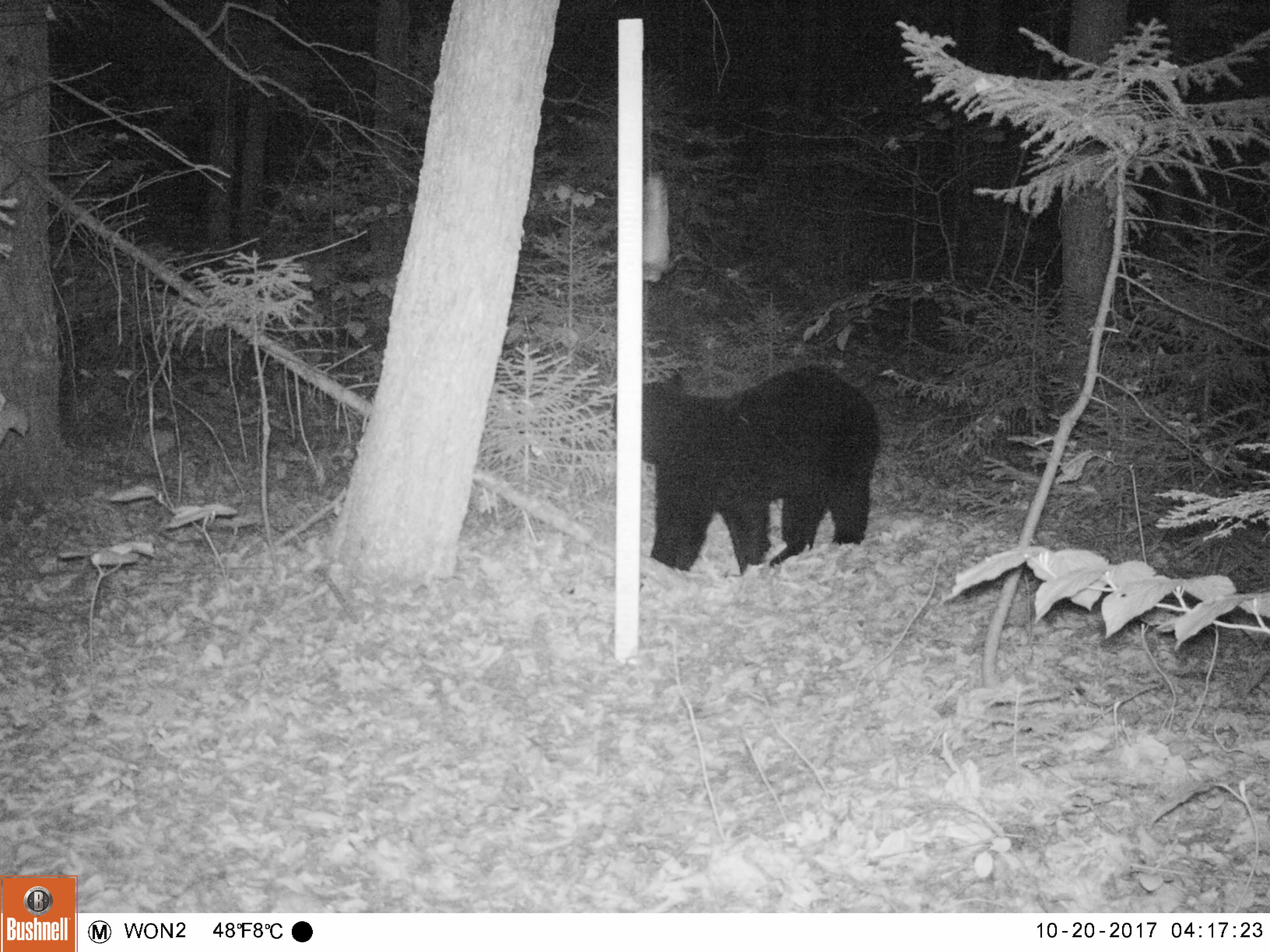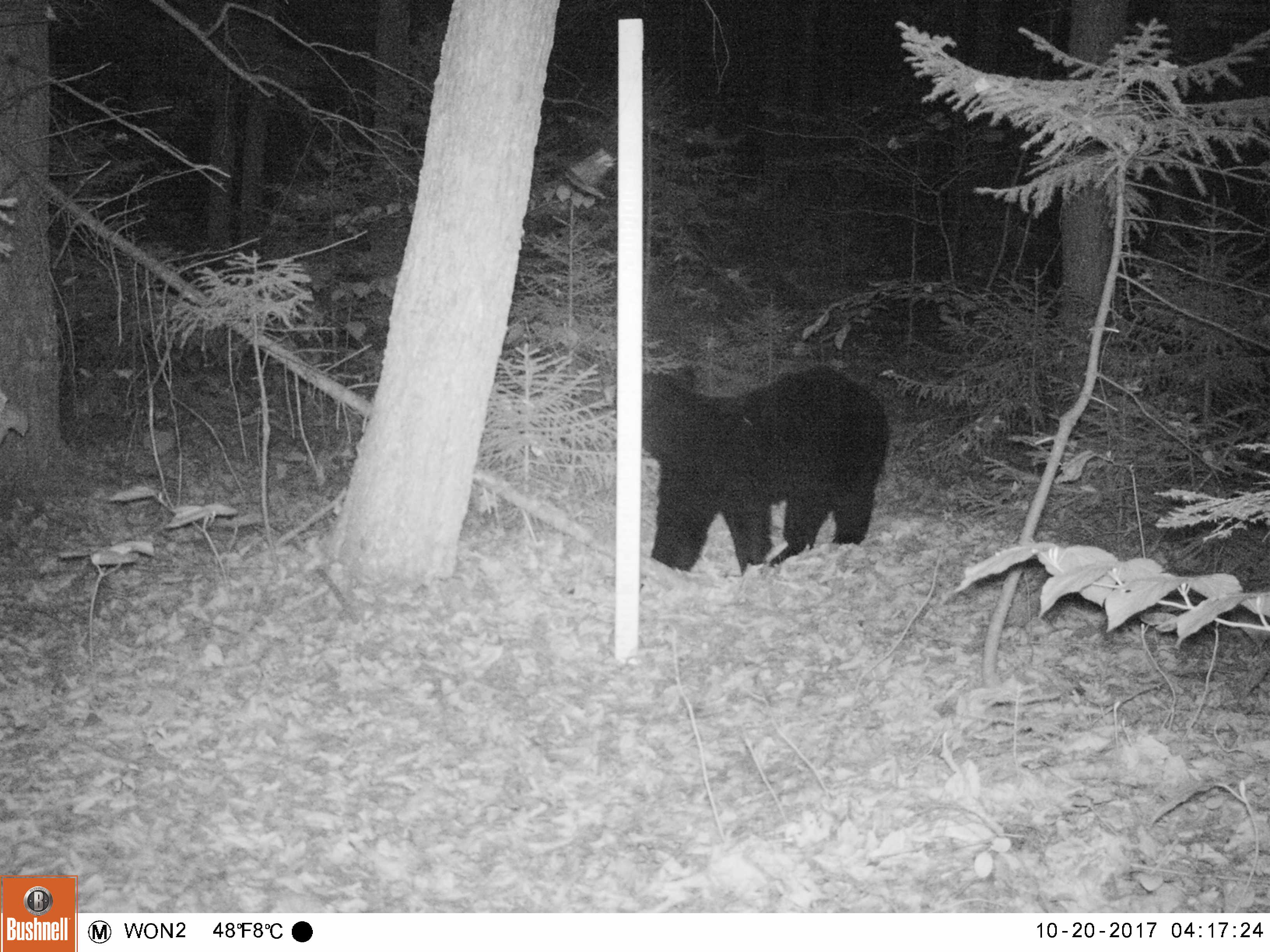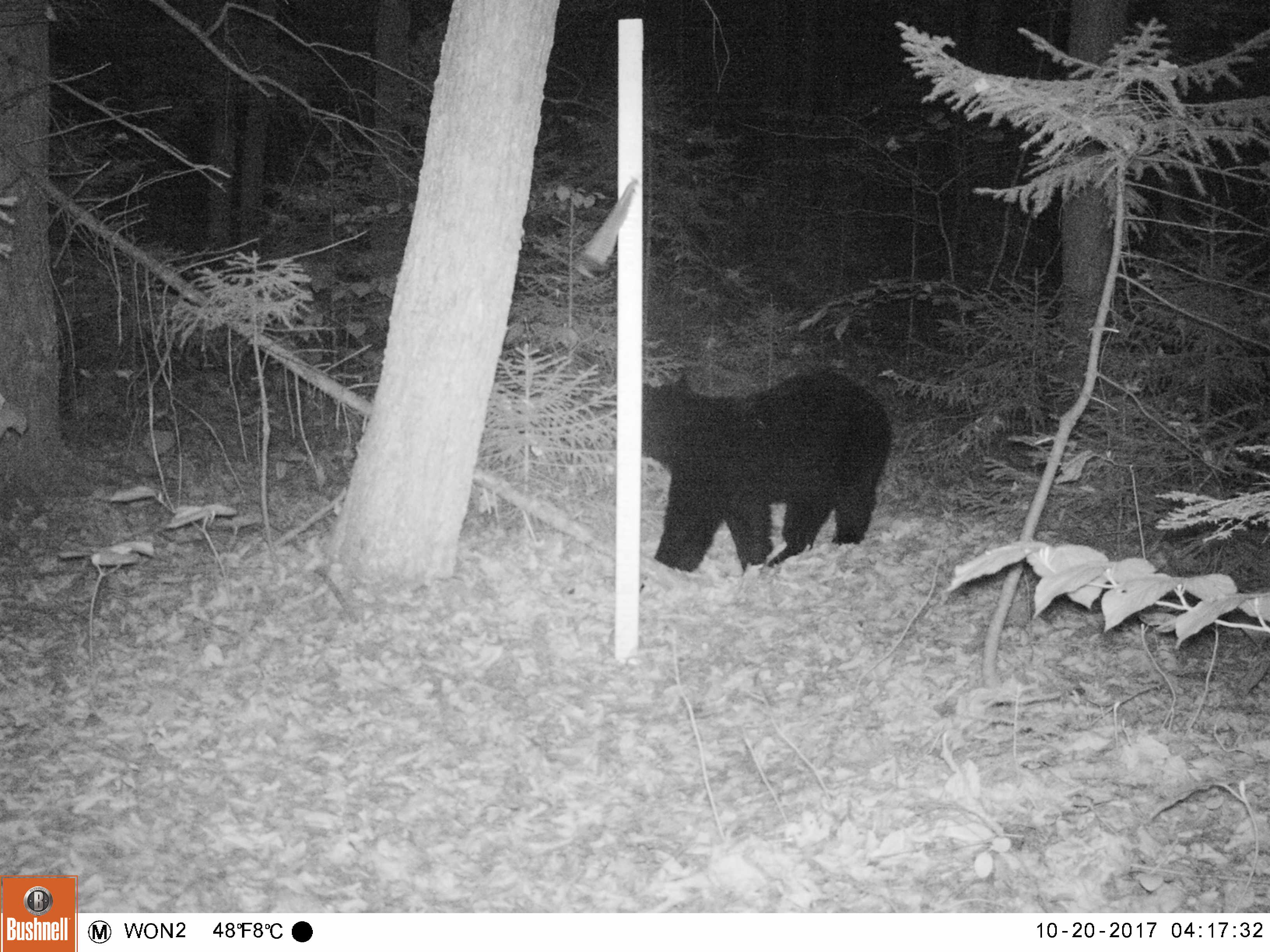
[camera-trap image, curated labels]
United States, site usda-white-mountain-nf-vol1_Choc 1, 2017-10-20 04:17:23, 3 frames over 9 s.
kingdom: Animalia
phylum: Chordata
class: Mammalia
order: Carnivora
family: Ursidae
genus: Ursus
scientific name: Ursus americanus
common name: black bear